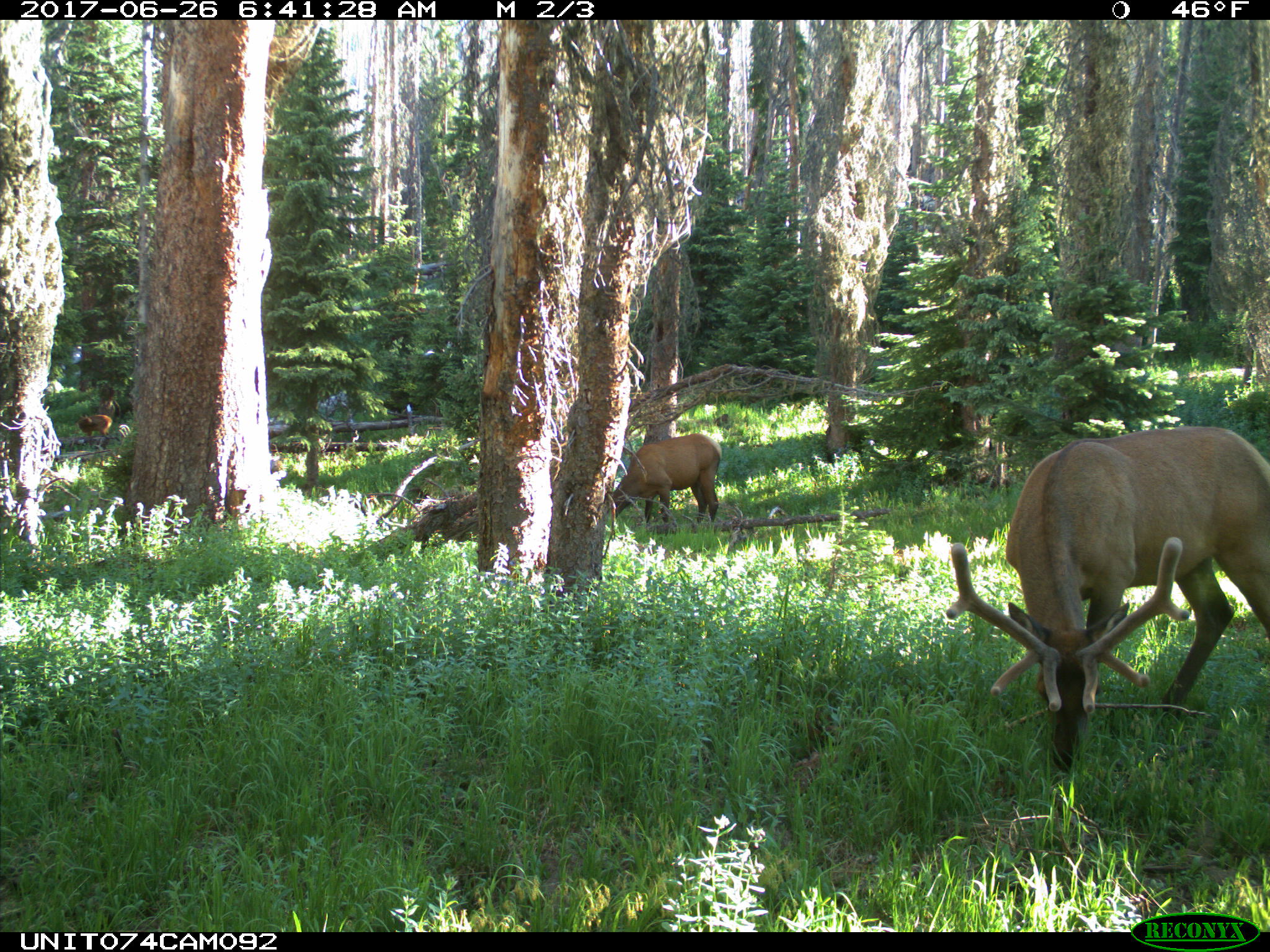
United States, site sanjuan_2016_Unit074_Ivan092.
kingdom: Animalia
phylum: Chordata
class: Mammalia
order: Artiodactyla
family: Cervidae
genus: Cervus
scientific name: Cervus elaphus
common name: red deer